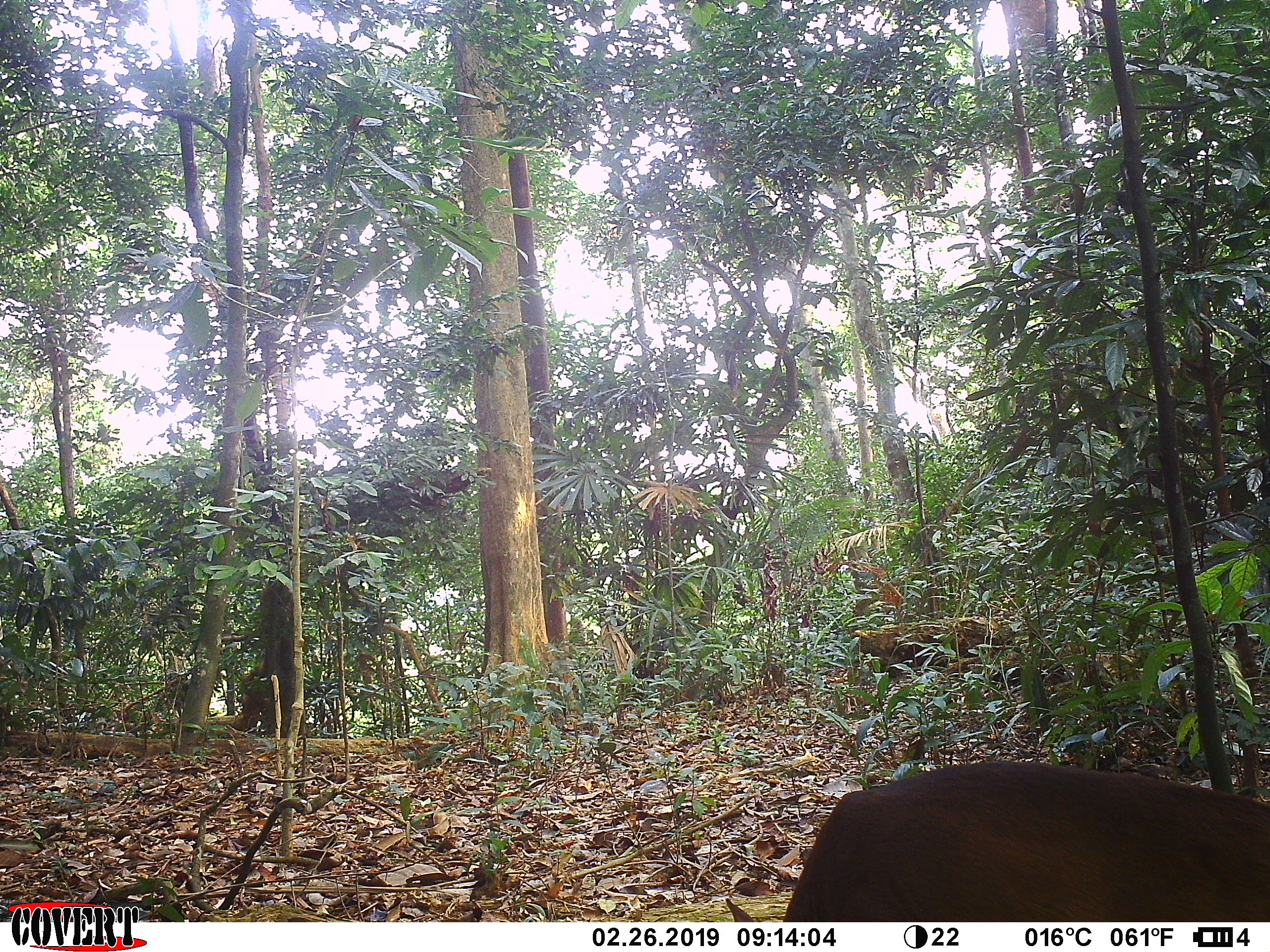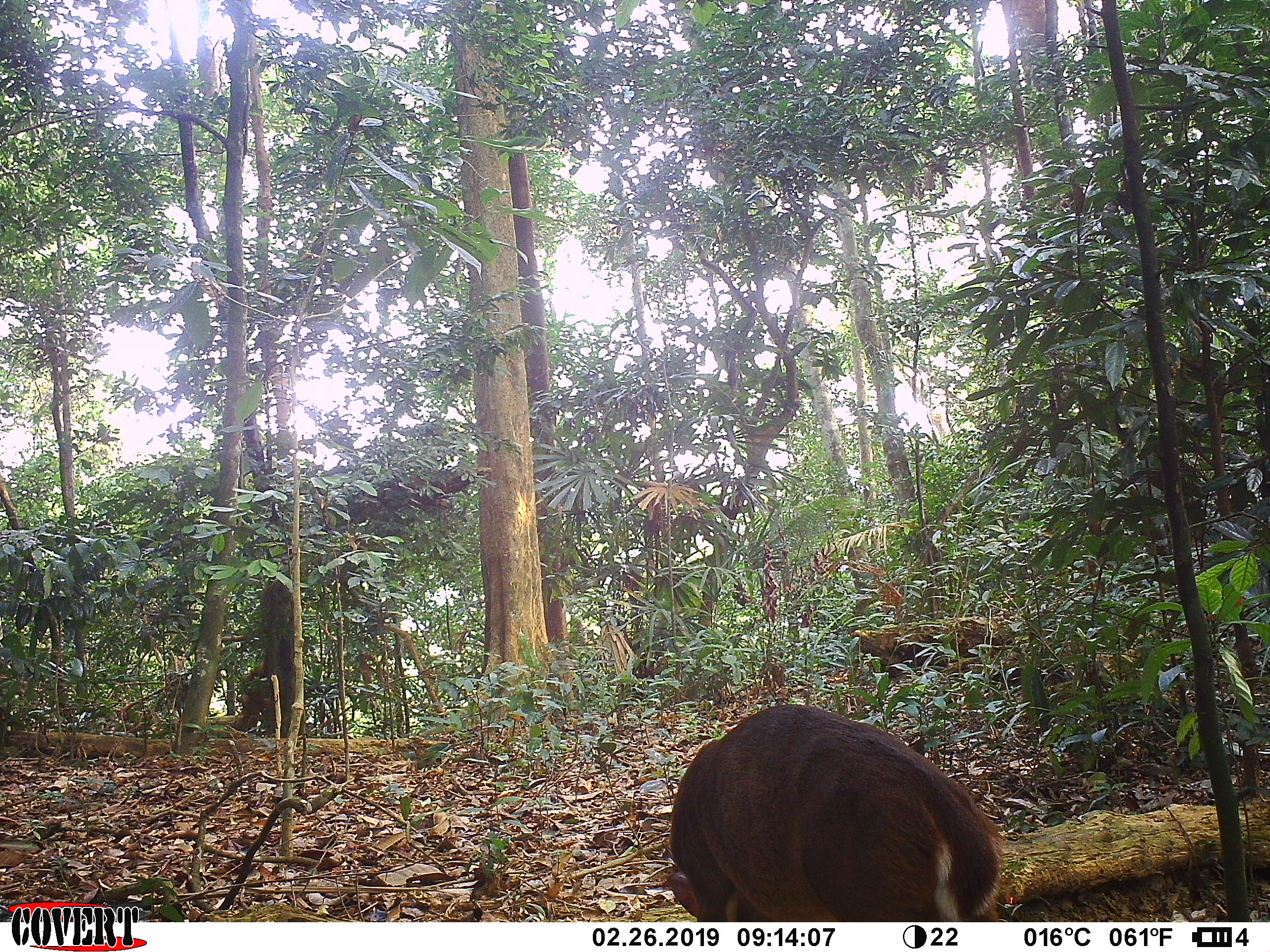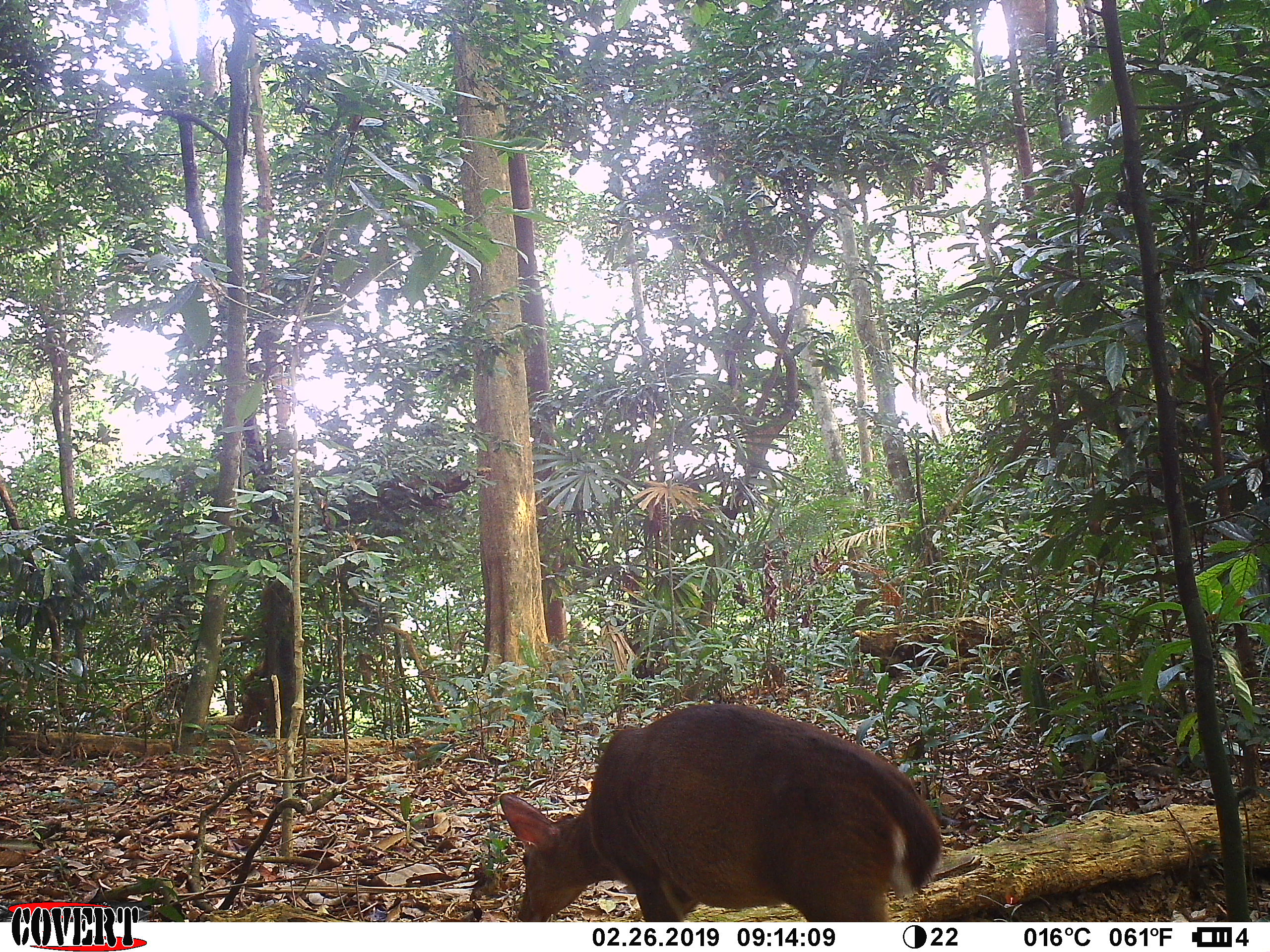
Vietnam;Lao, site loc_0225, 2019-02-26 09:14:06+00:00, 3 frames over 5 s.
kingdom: Animalia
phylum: Chordata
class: Mammalia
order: Artiodactyla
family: Cervidae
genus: Muntiacus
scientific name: Muntiacus vuquangensis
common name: large-antlered muntjac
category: large antlered muntjac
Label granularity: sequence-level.